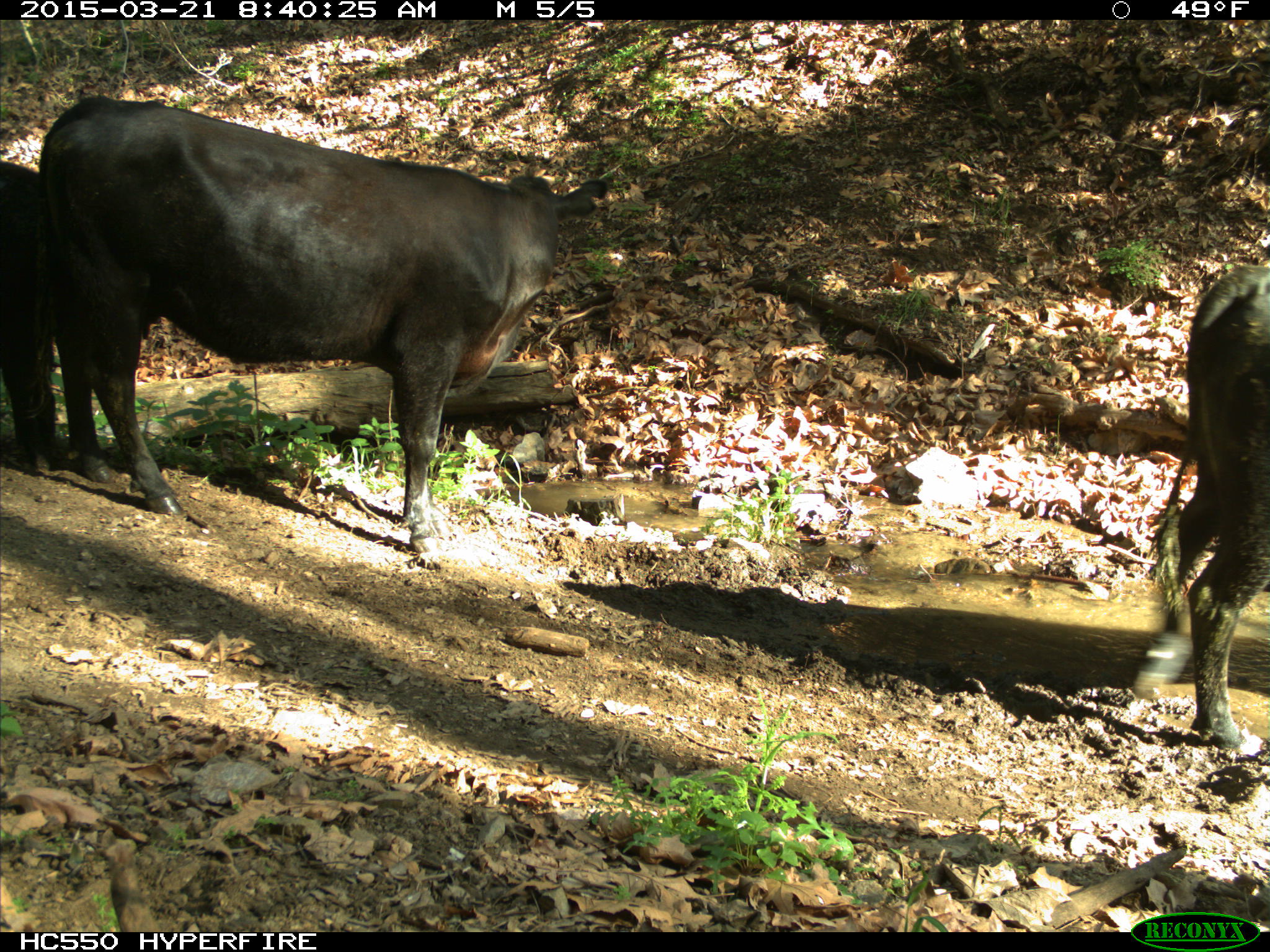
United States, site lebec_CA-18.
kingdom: Animalia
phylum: Chordata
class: Mammalia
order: Artiodactyla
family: Bovidae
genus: Bos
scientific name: Bos taurus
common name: domestic cow